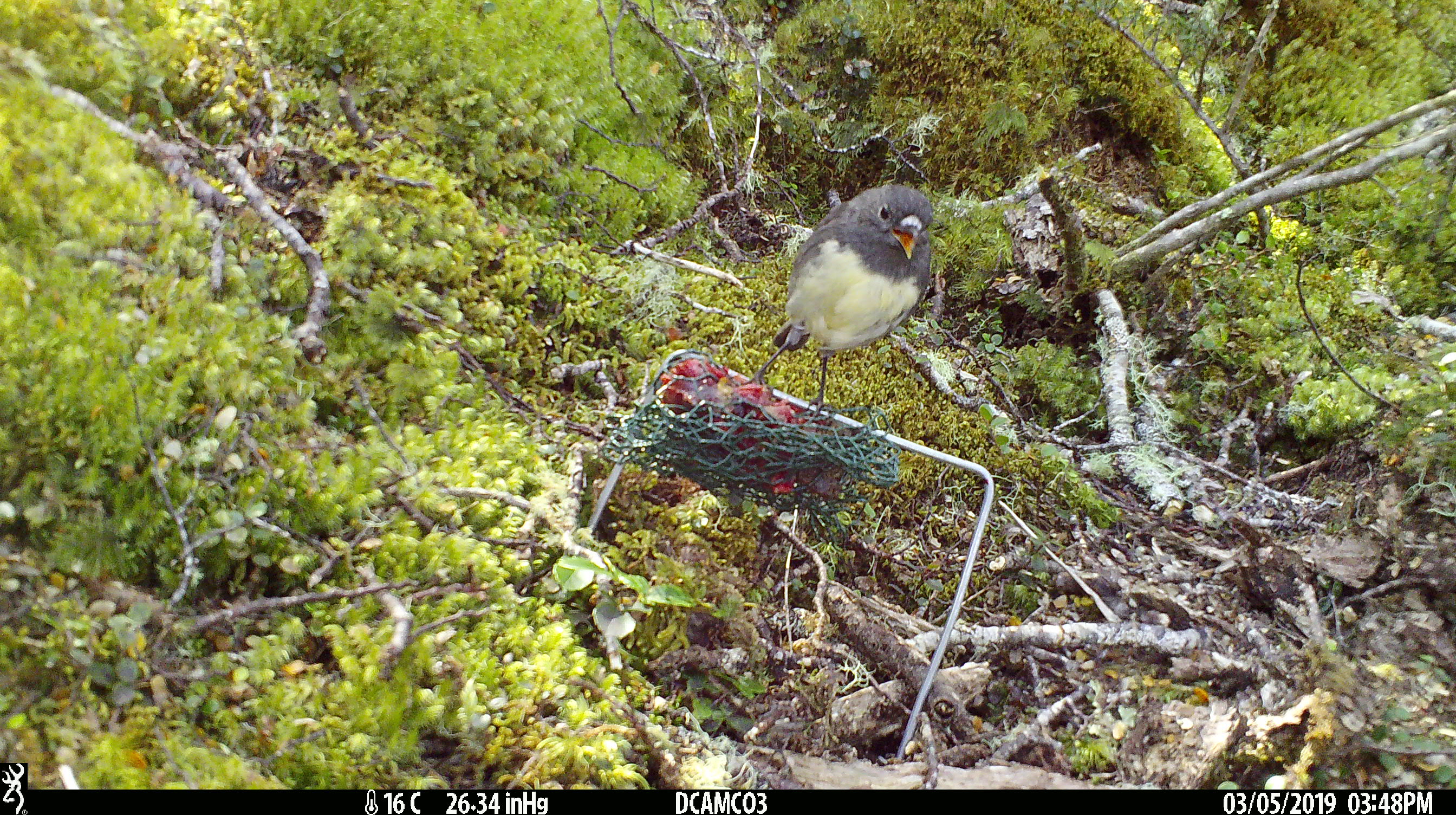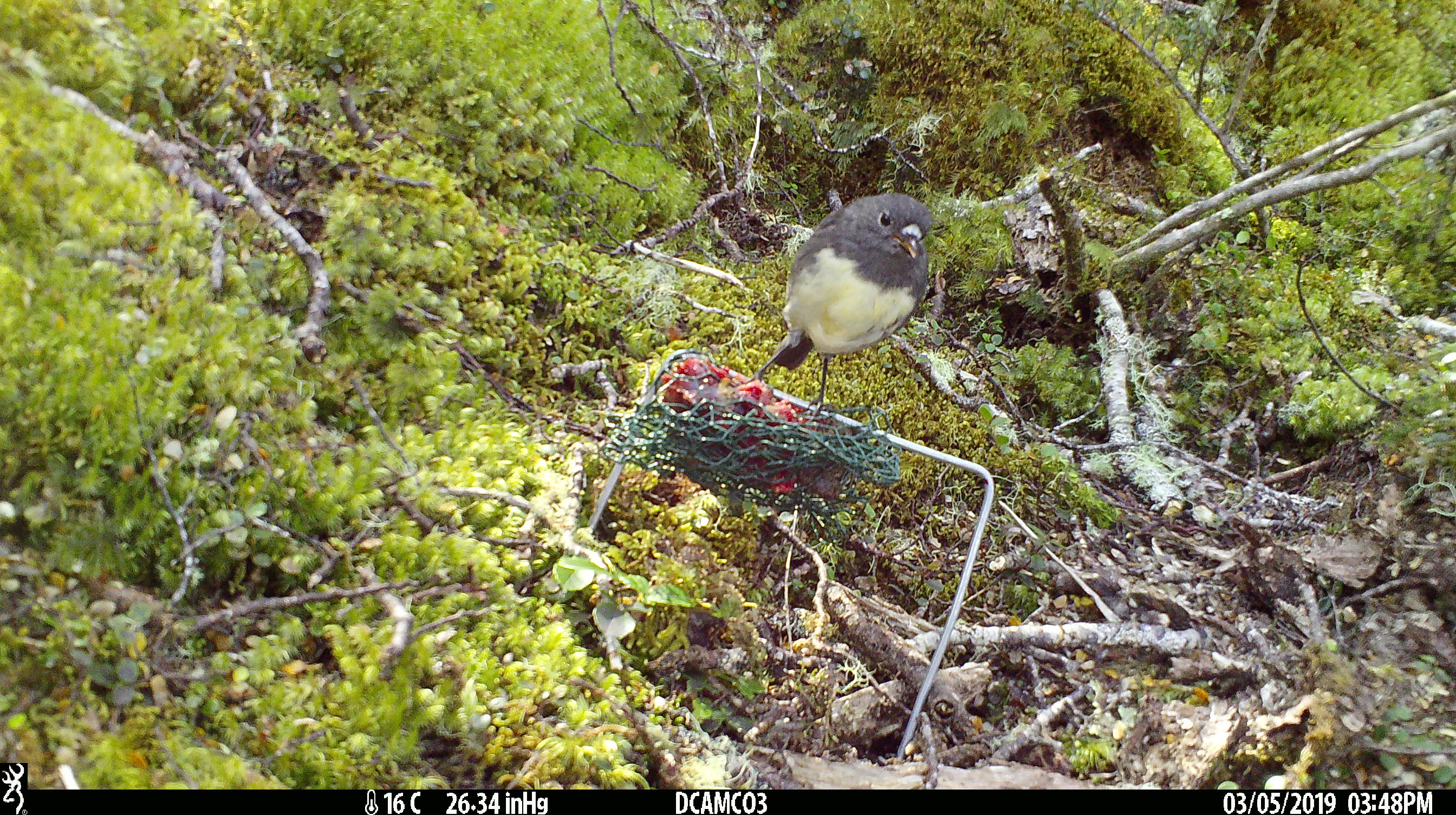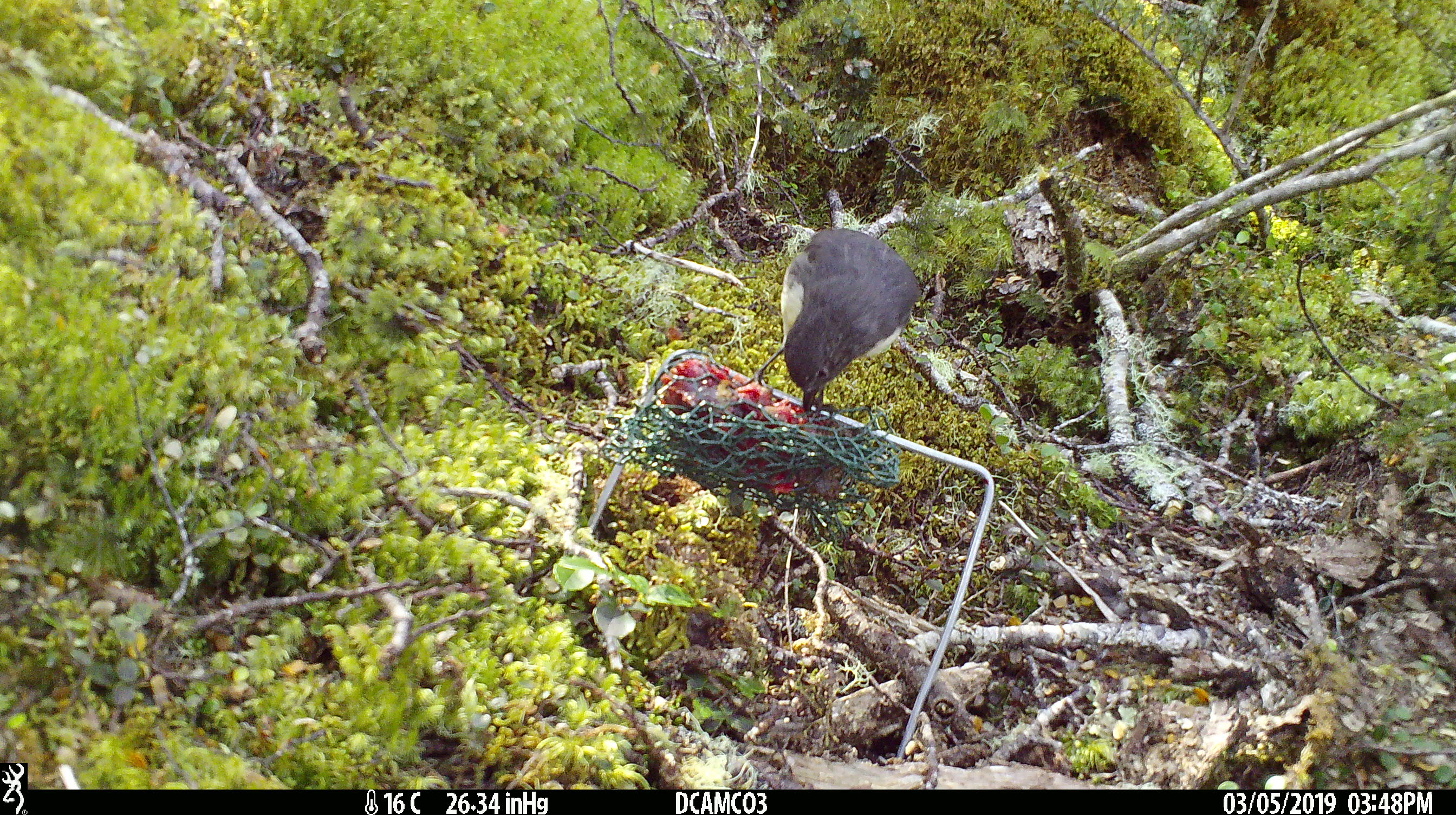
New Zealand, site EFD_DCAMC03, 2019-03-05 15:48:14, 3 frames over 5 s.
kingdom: Animalia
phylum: Chordata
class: Aves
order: Passeriformes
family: Petroicidae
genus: Petroica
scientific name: Petroica australis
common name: new zealand robin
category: robin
Robin (new zealand robin) (Petroica australis).